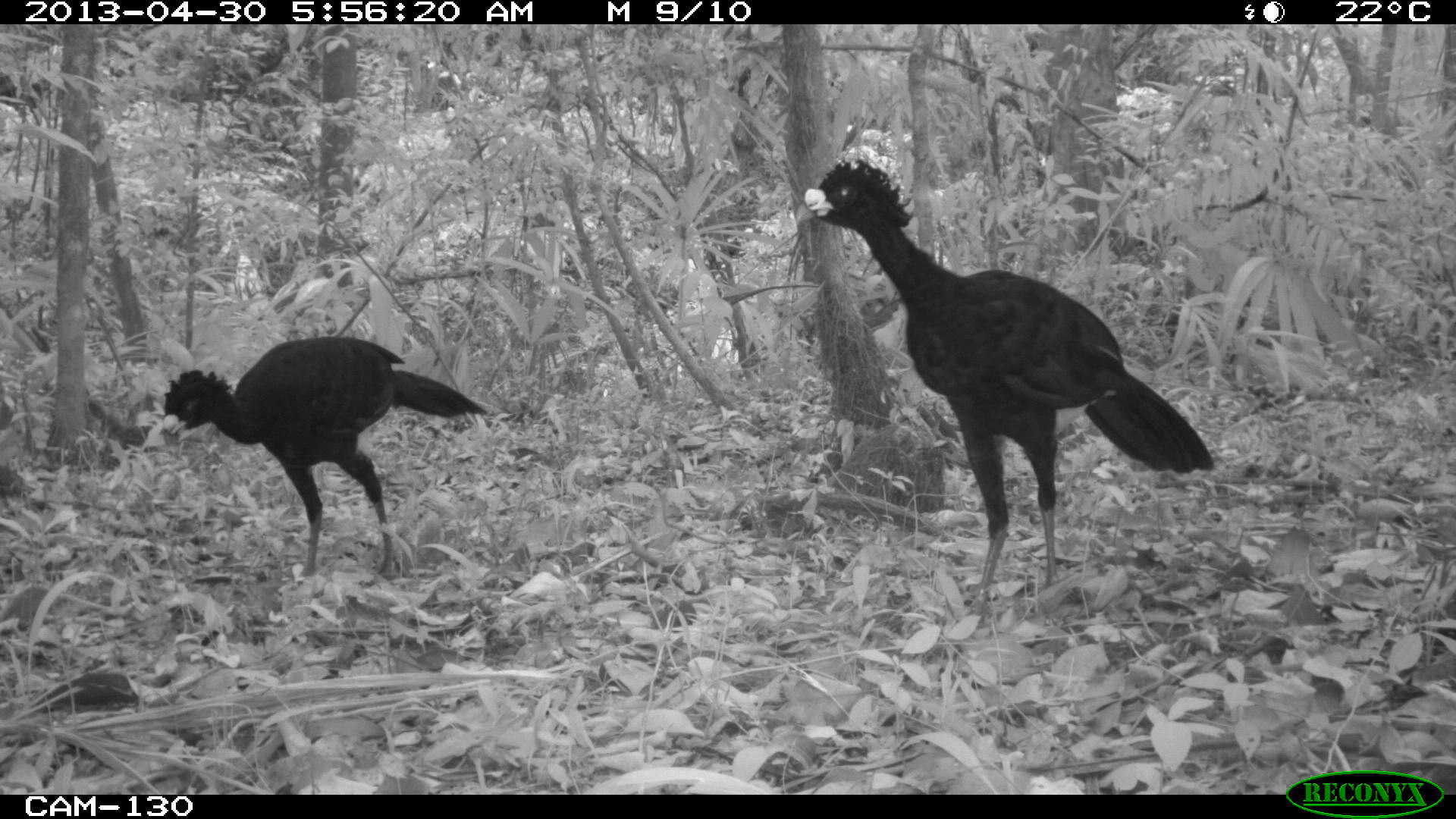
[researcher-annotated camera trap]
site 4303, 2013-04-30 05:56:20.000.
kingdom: Animalia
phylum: Chordata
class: Aves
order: Galliformes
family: Cracidae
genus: Crax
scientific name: Crax rubra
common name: great curassow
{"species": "Crax rubra (great curassow)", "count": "2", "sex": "male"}